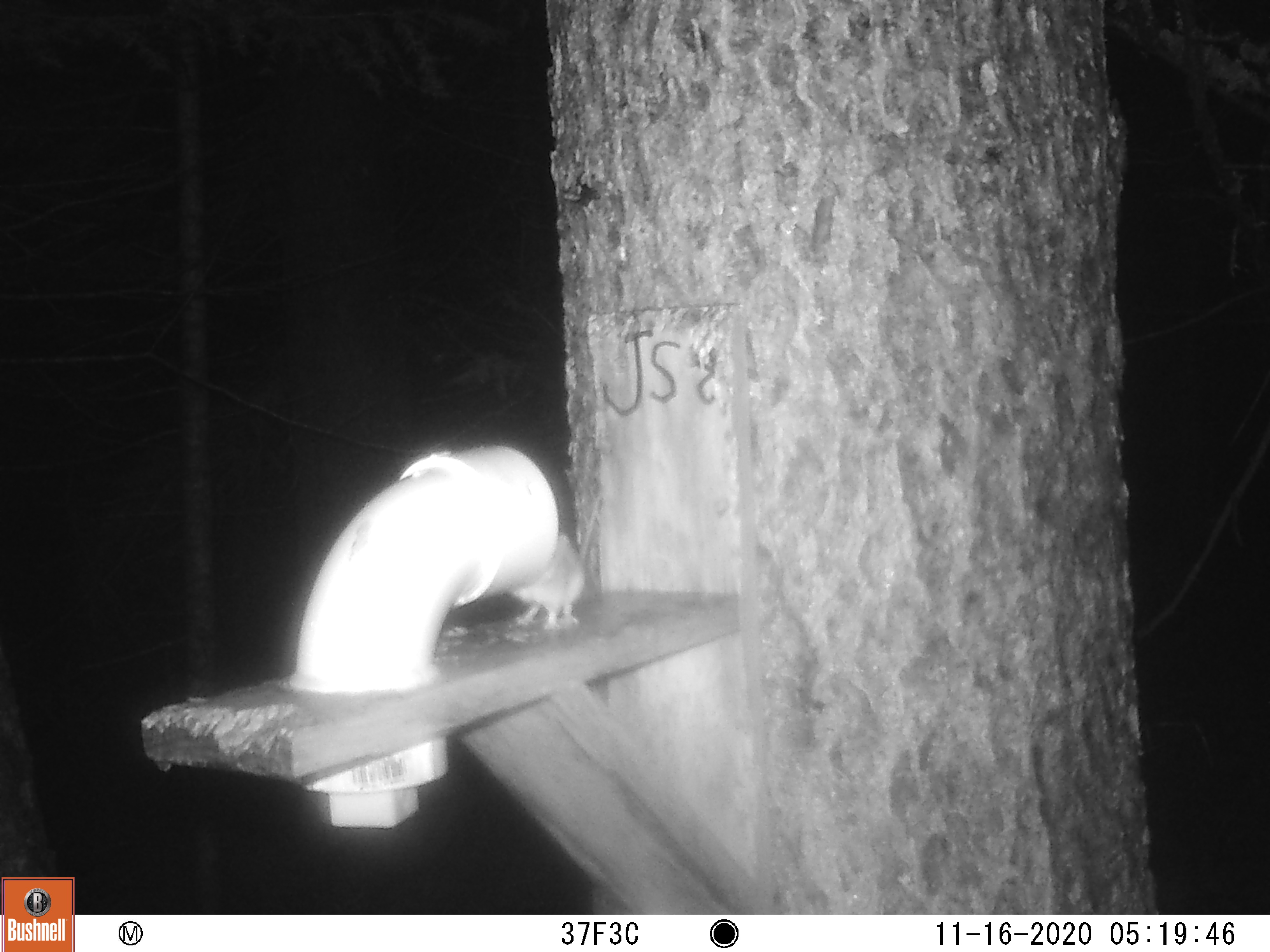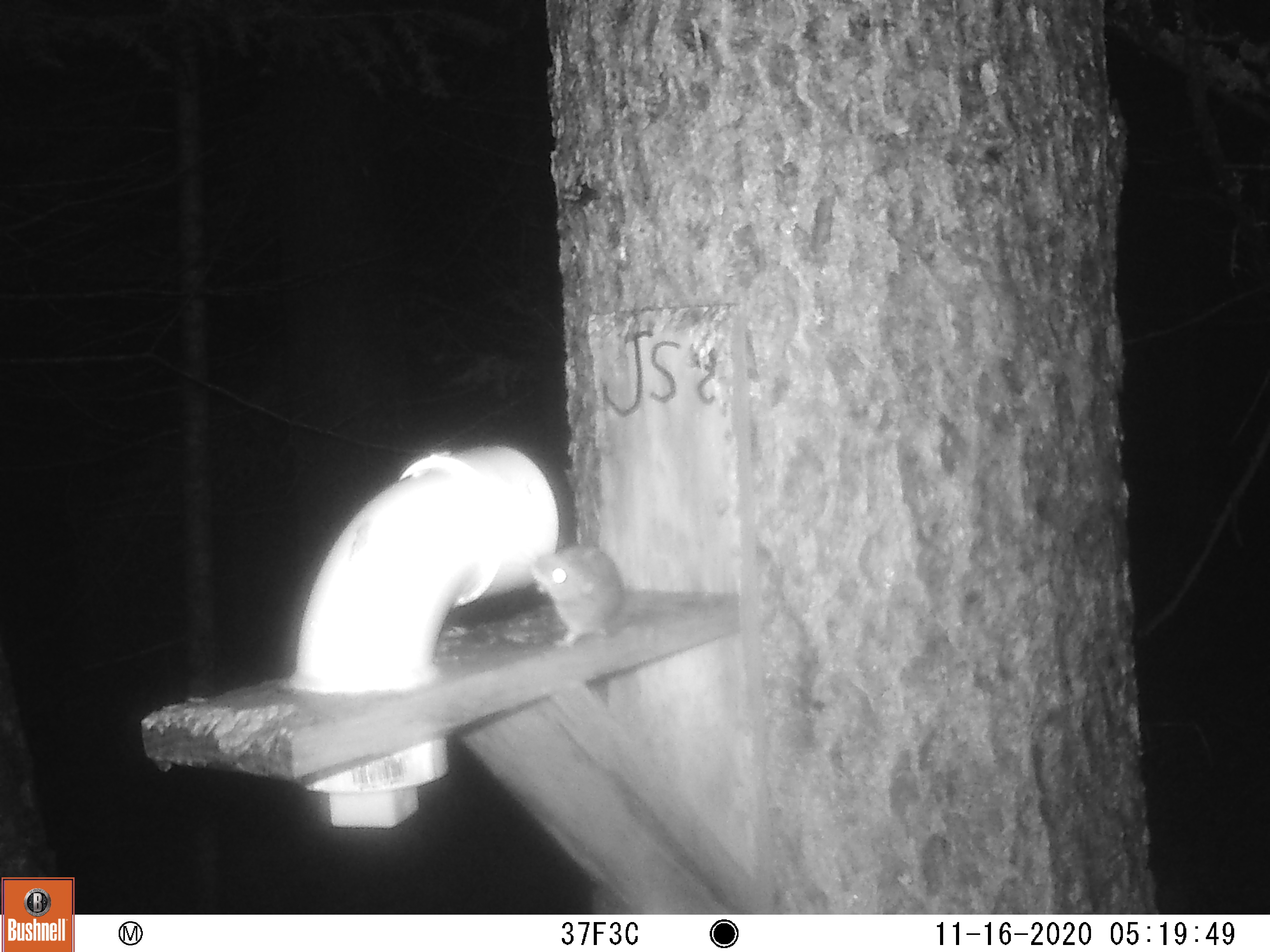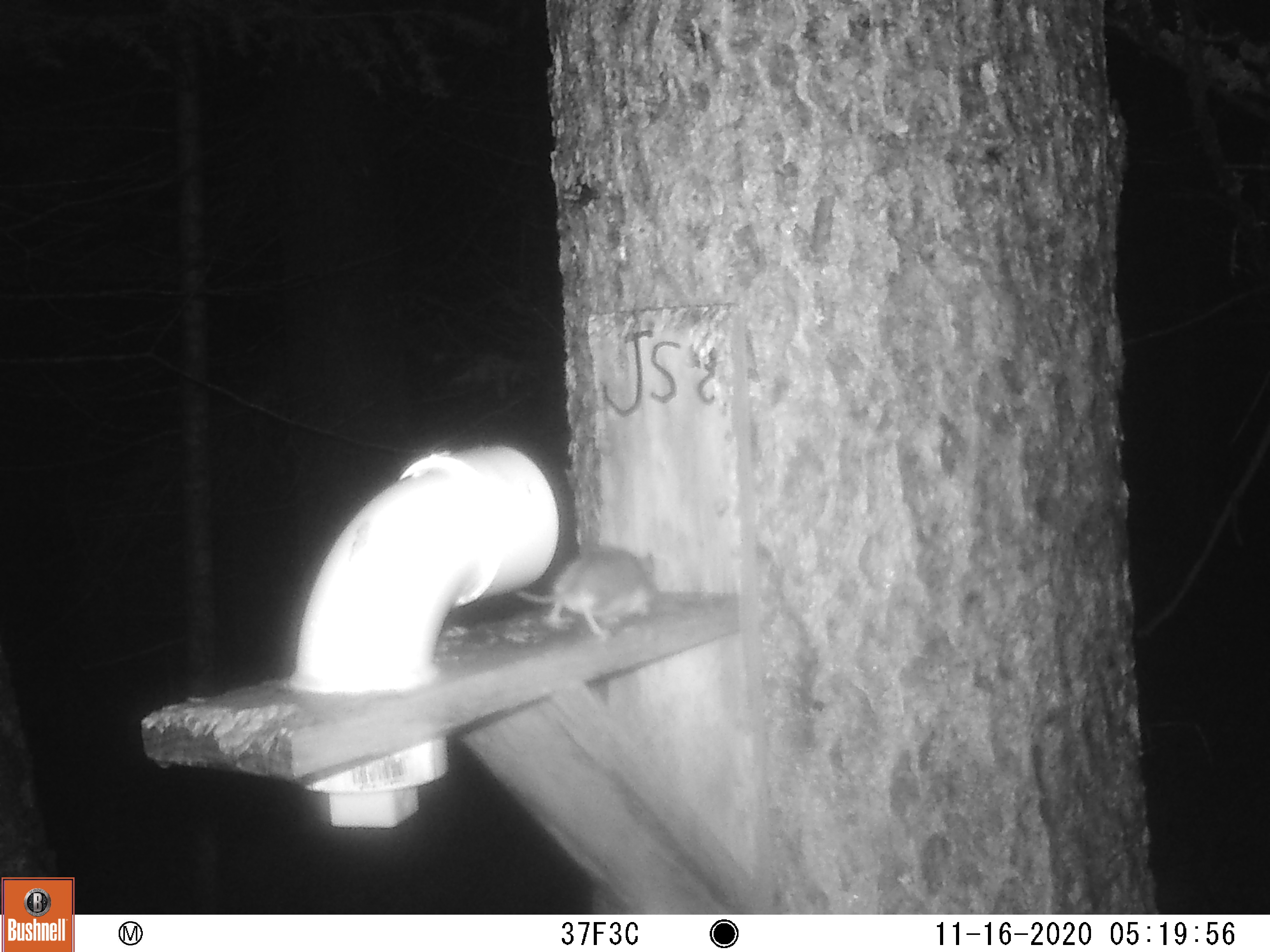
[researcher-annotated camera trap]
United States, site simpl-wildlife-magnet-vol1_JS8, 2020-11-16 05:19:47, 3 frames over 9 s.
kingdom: Animalia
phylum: Chordata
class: Mammalia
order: Rodentia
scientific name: Rodentia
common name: mouse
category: mouse sp.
Mouse sp. (mouse) (Rodentia).